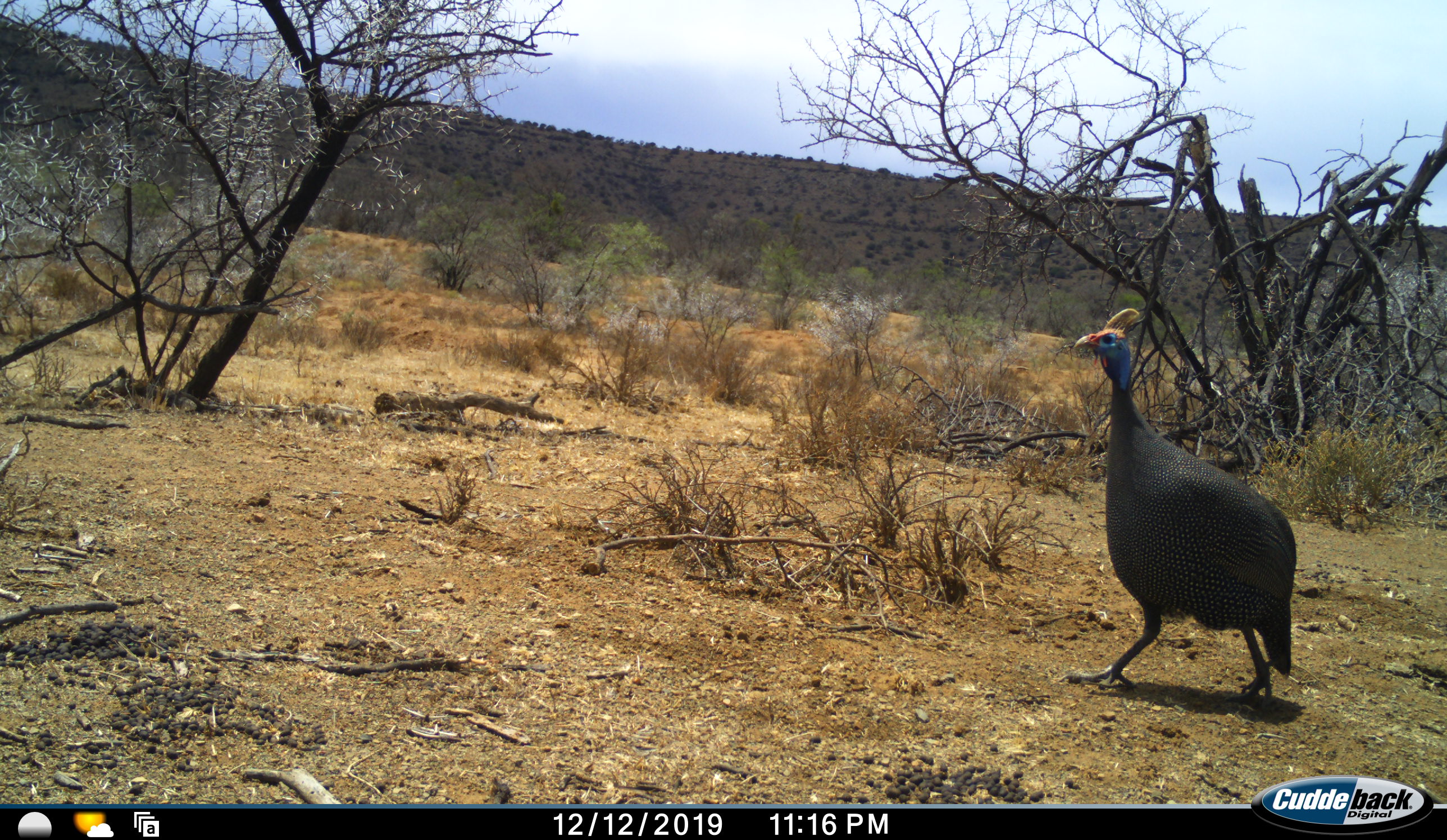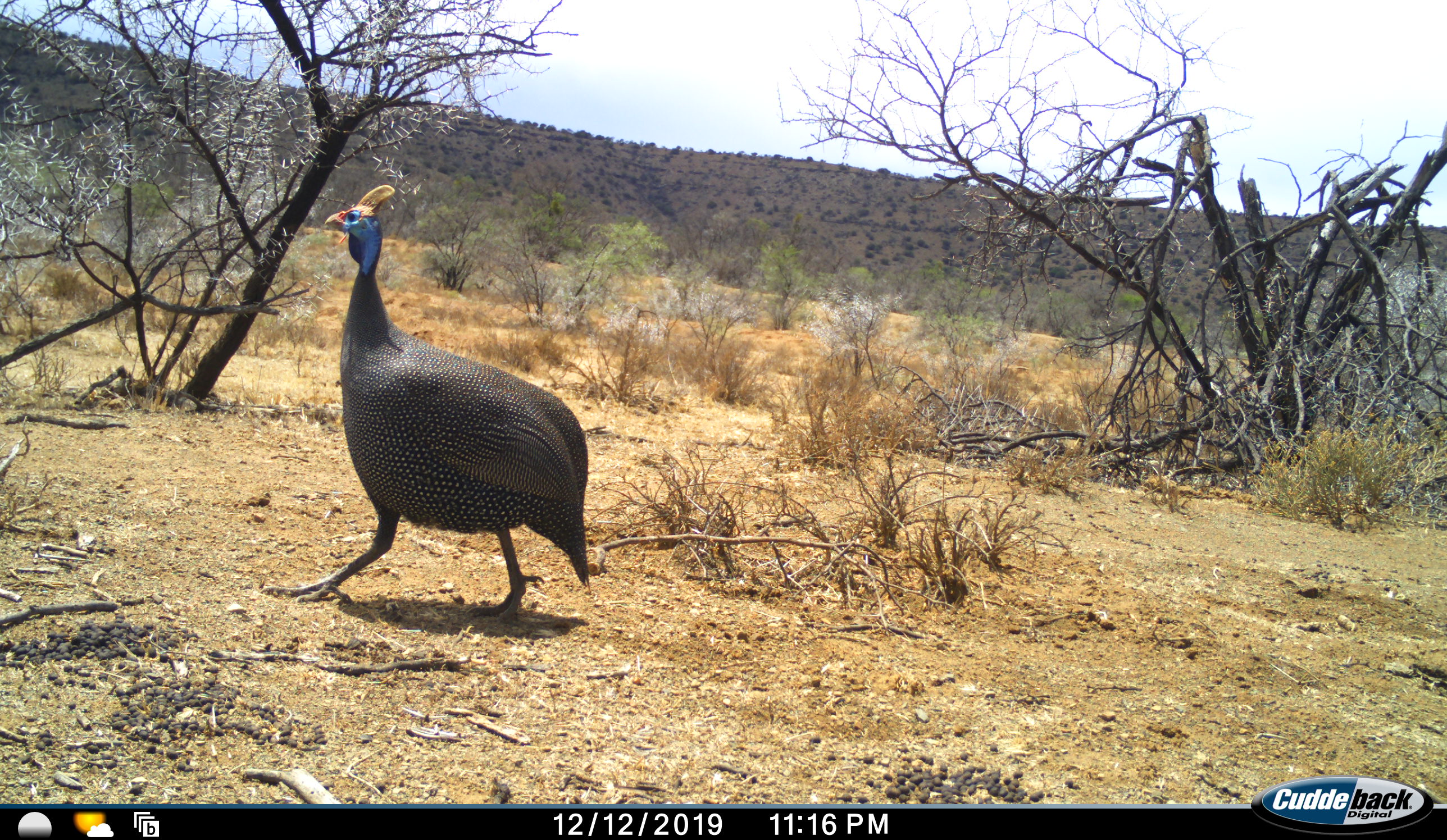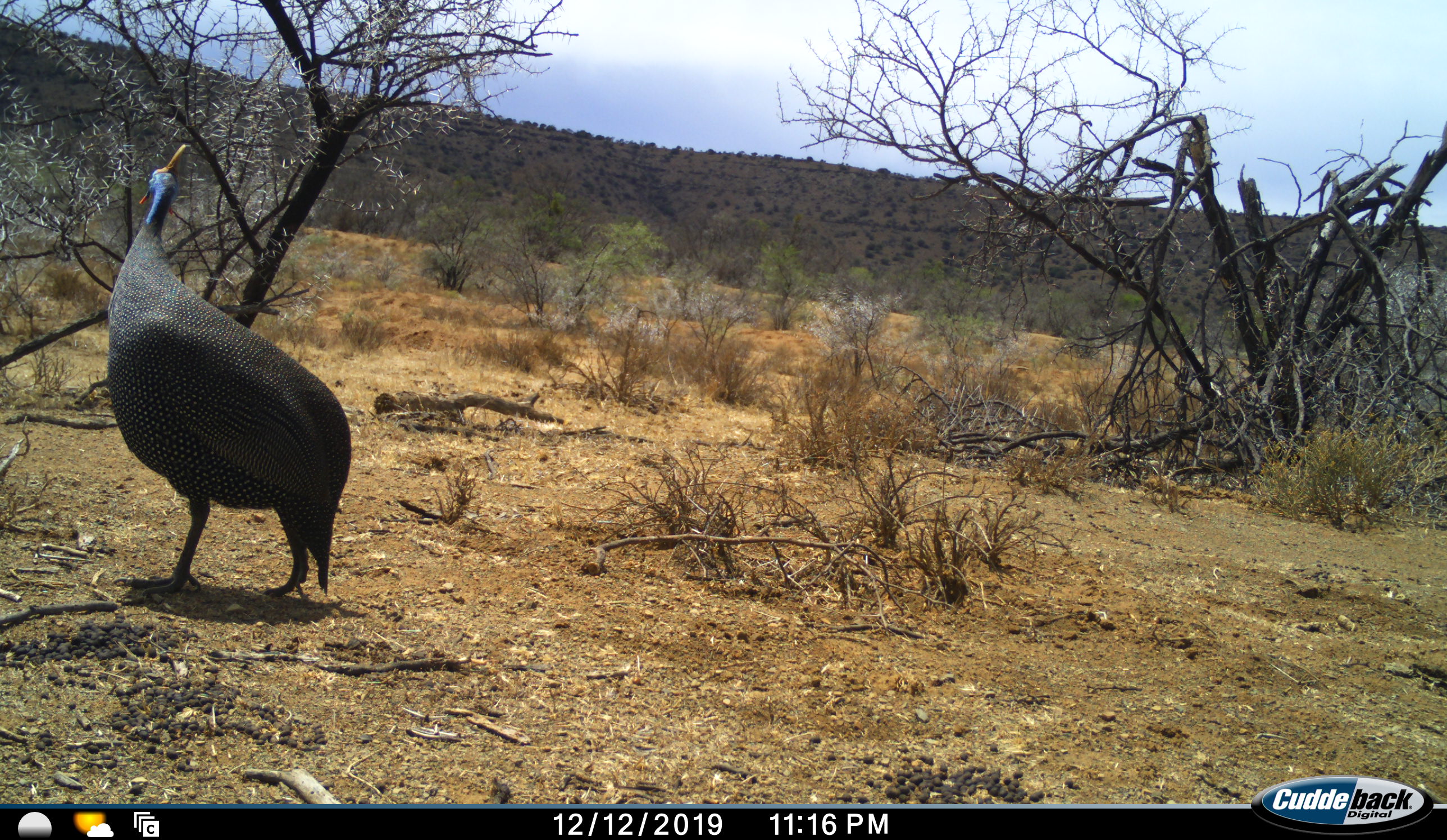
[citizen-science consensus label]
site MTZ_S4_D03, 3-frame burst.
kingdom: Animalia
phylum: Chordata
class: Aves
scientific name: Aves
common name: bird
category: birdother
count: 1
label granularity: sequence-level